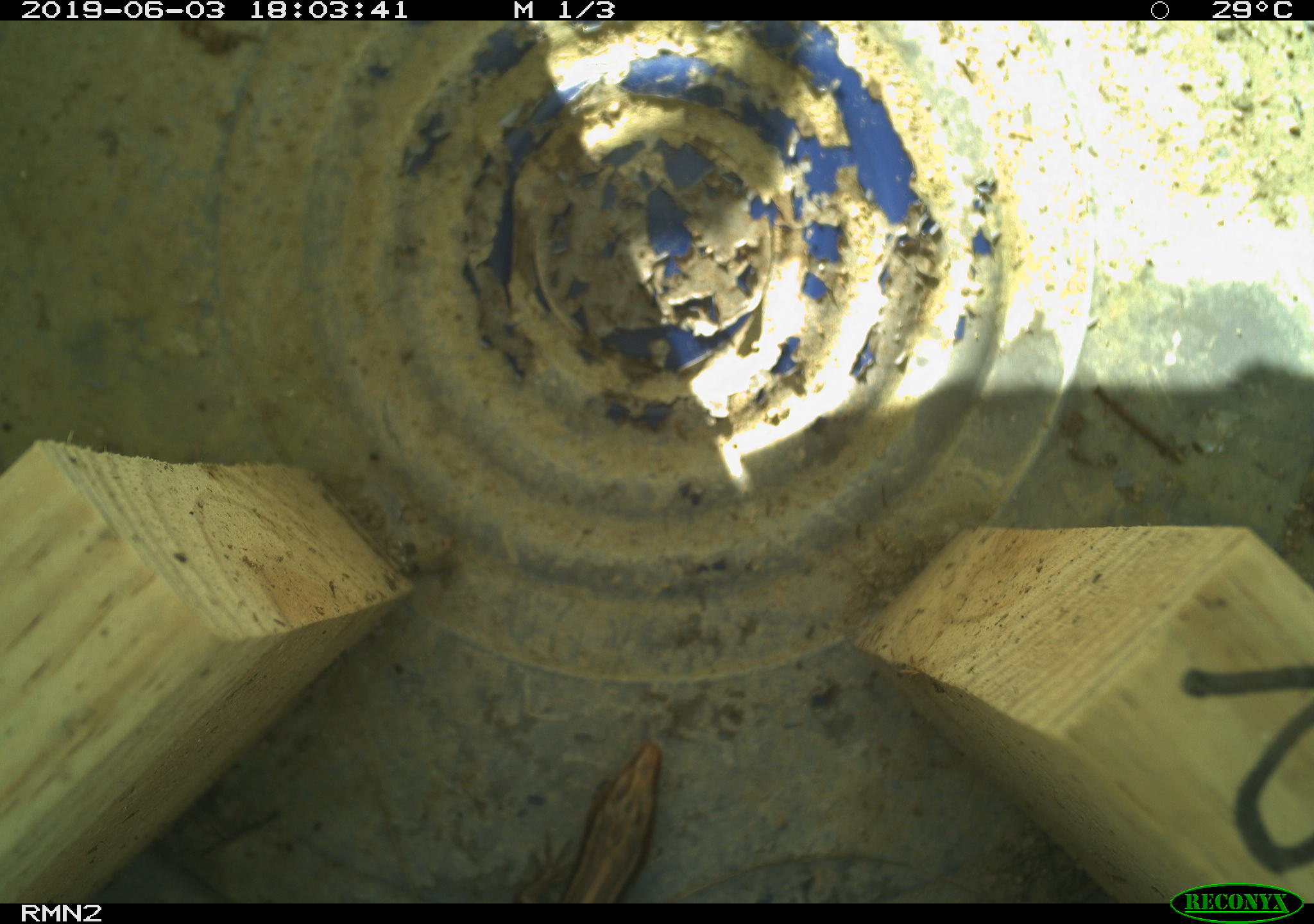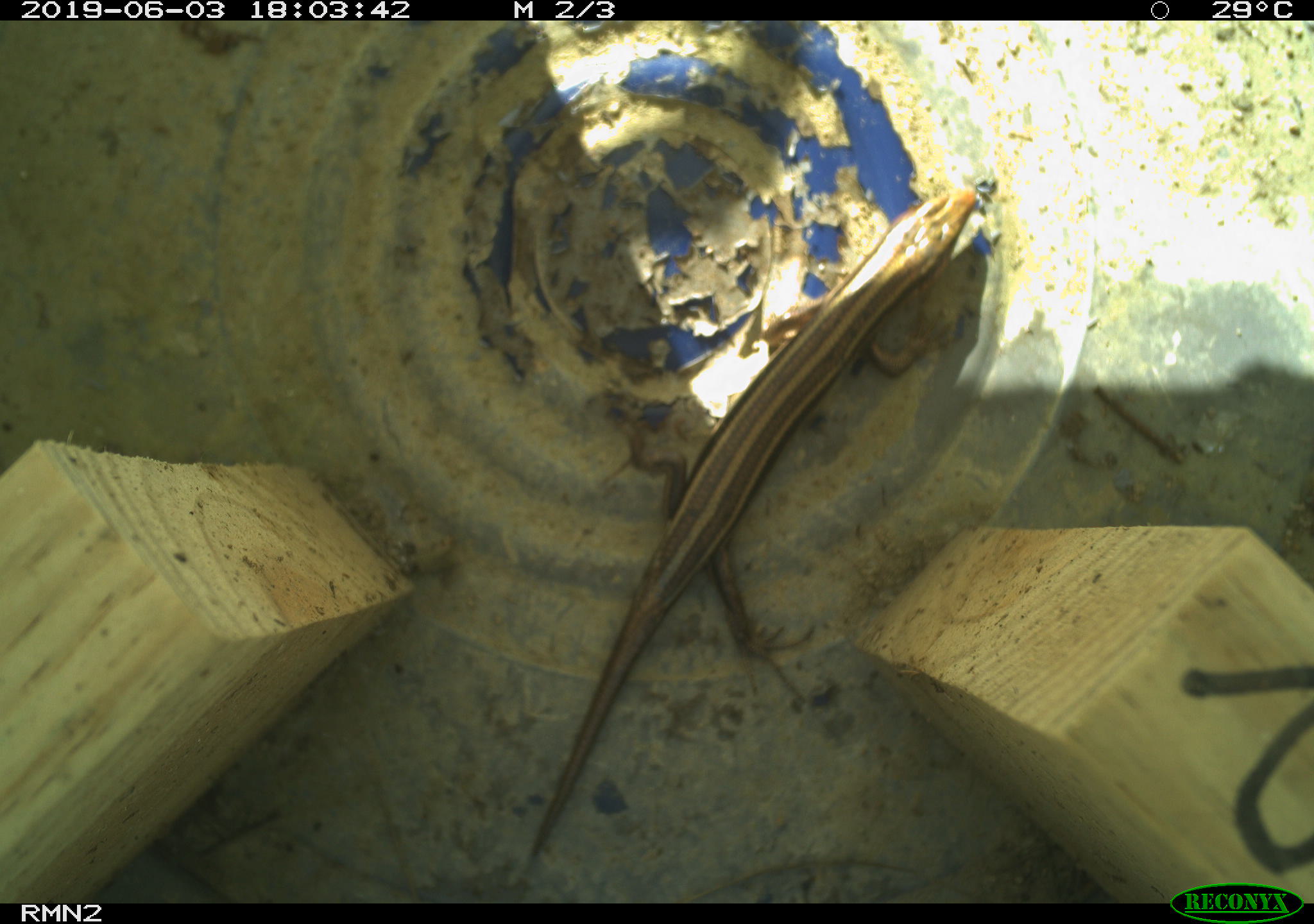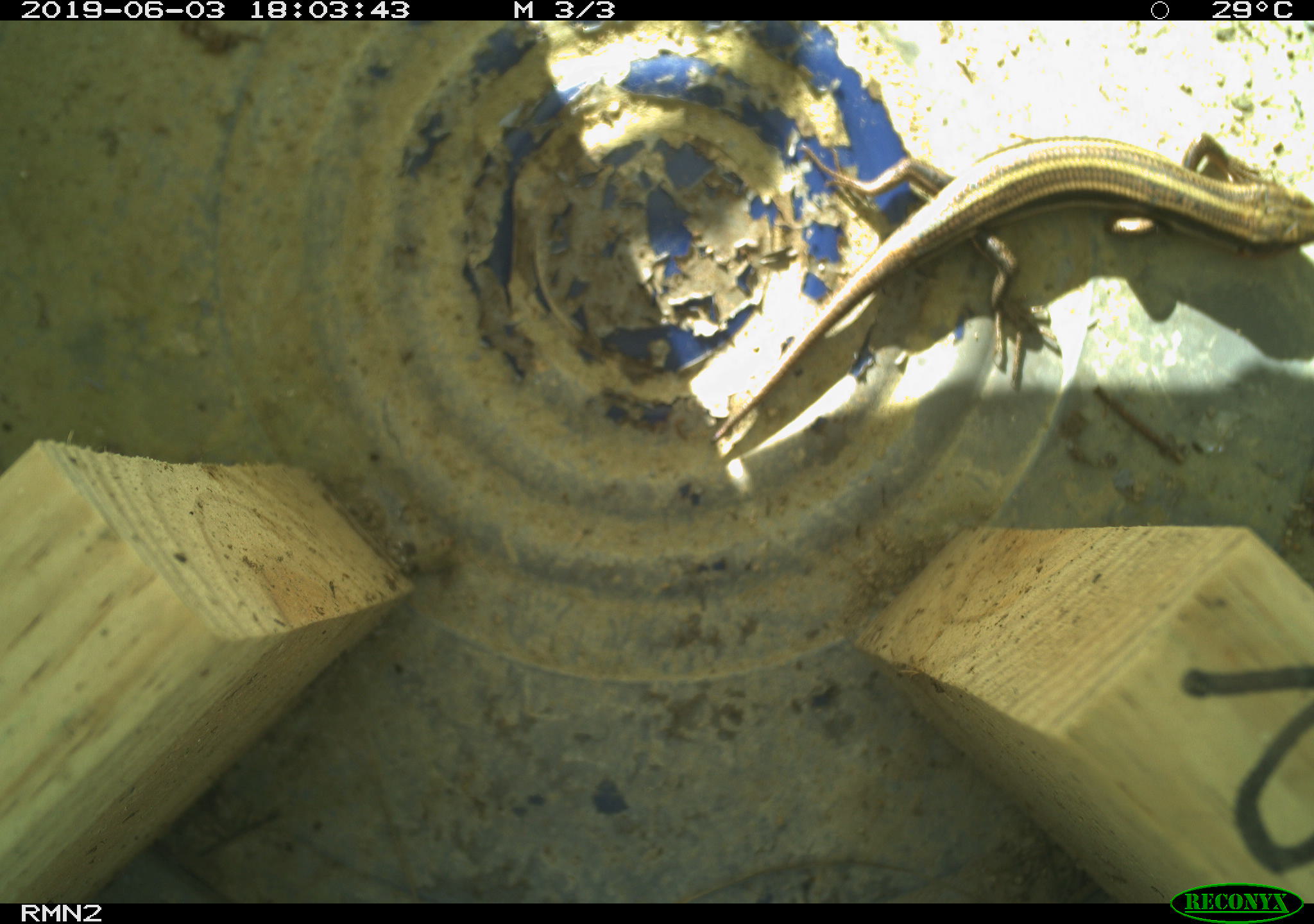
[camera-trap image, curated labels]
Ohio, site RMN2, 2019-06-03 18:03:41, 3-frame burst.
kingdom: Animalia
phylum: Chordata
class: Reptilia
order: Squamata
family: Scincidae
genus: Plestiodon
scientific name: Plestiodon fasciatus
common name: common five-lined skink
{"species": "common five-lined skink (Plestiodon fasciatus)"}